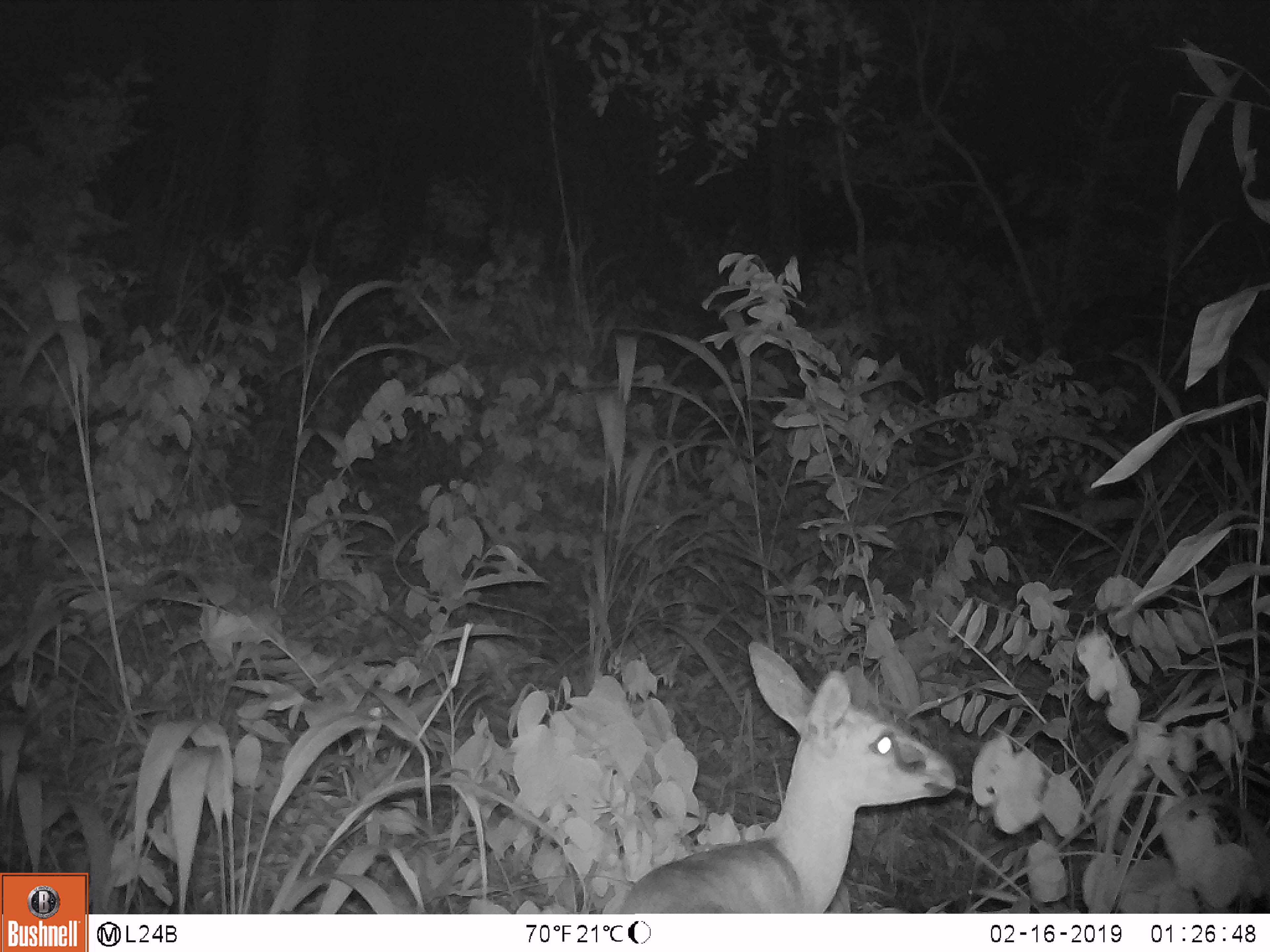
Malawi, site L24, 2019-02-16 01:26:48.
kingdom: Animalia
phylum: Chordata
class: Mammalia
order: Artiodactyla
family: Bovidae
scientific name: Antilopinae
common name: small antelope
Small antelope (Antilopinae), count 1.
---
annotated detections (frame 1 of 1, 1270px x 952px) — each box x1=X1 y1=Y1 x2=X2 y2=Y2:
small antelope: x1=602 y1=635 x2=966 y2=908